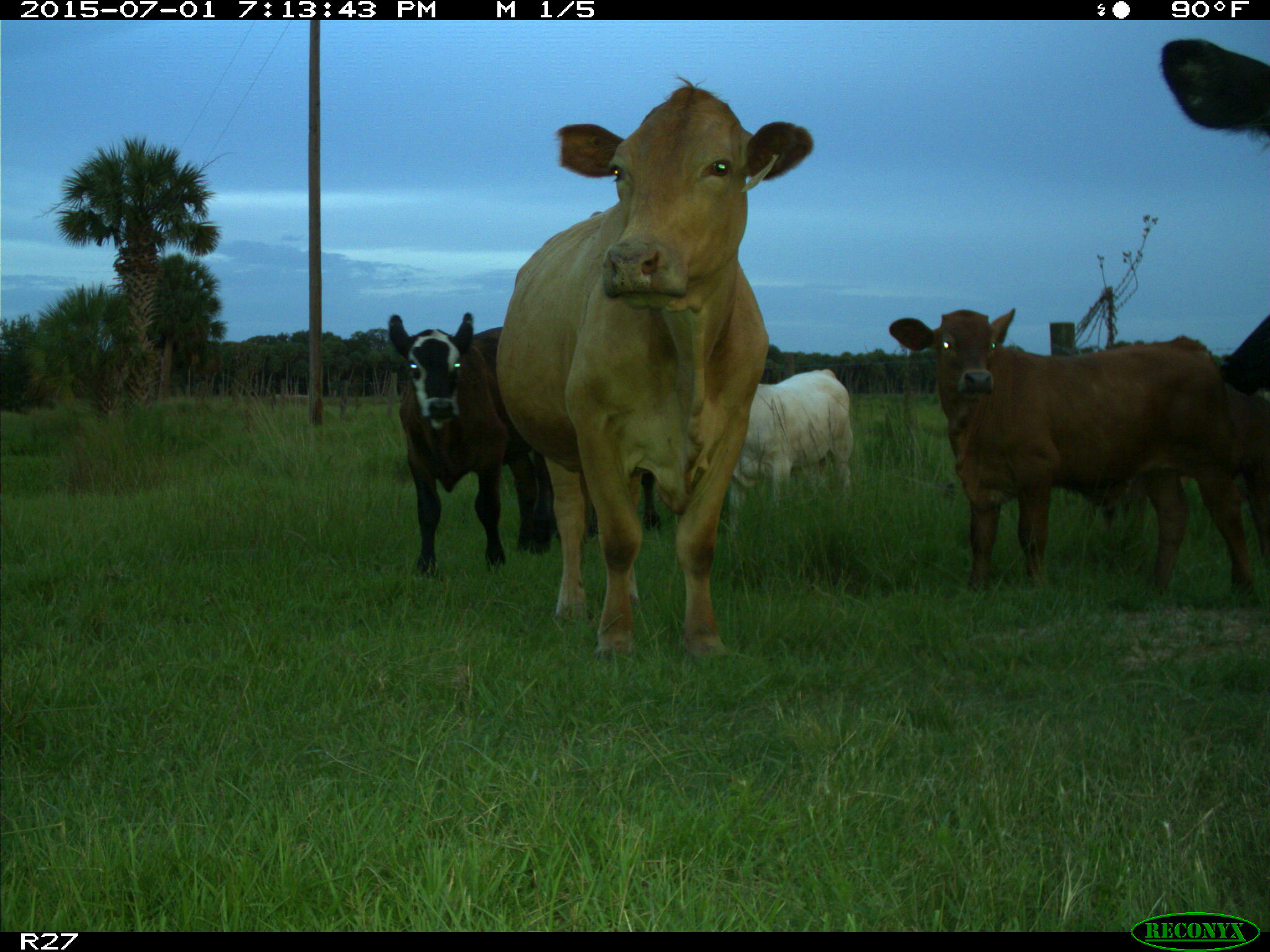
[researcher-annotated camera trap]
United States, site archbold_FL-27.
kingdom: Animalia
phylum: Chordata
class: Mammalia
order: Artiodactyla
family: Bovidae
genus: Bos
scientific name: Bos taurus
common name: domestic cow